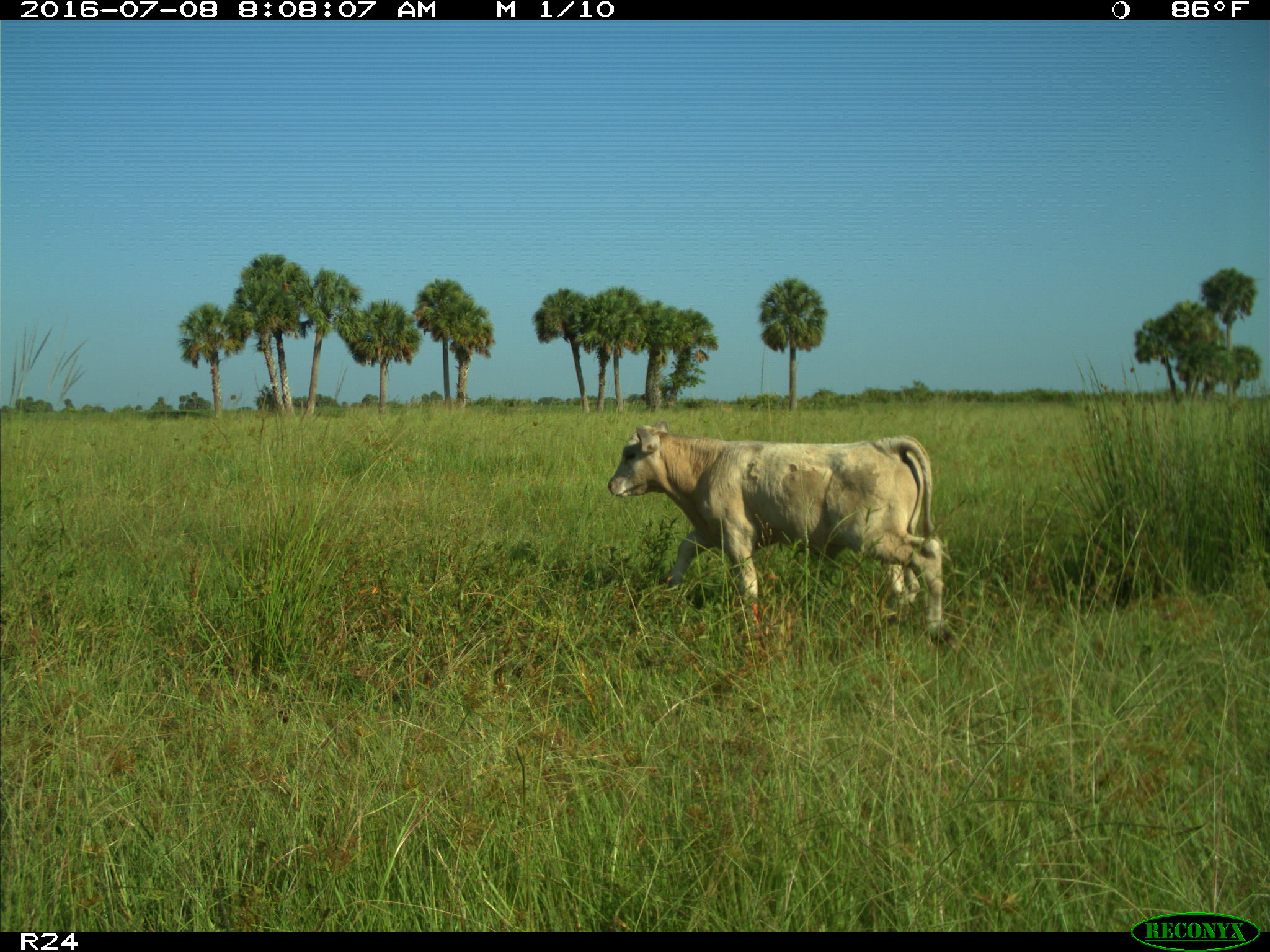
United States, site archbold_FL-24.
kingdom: Animalia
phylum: Chordata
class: Mammalia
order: Artiodactyla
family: Bovidae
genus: Bos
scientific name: Bos taurus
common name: domestic cow